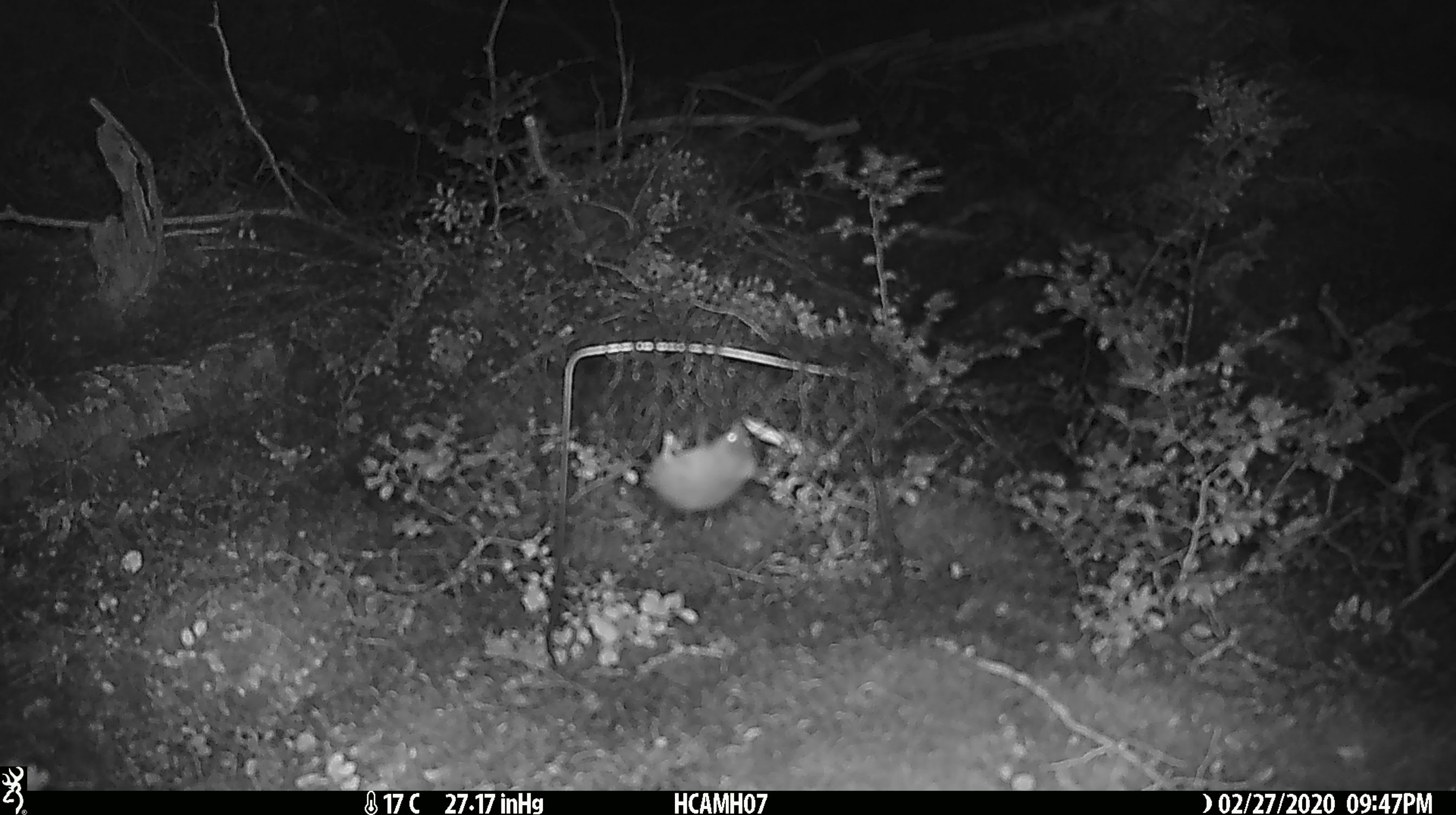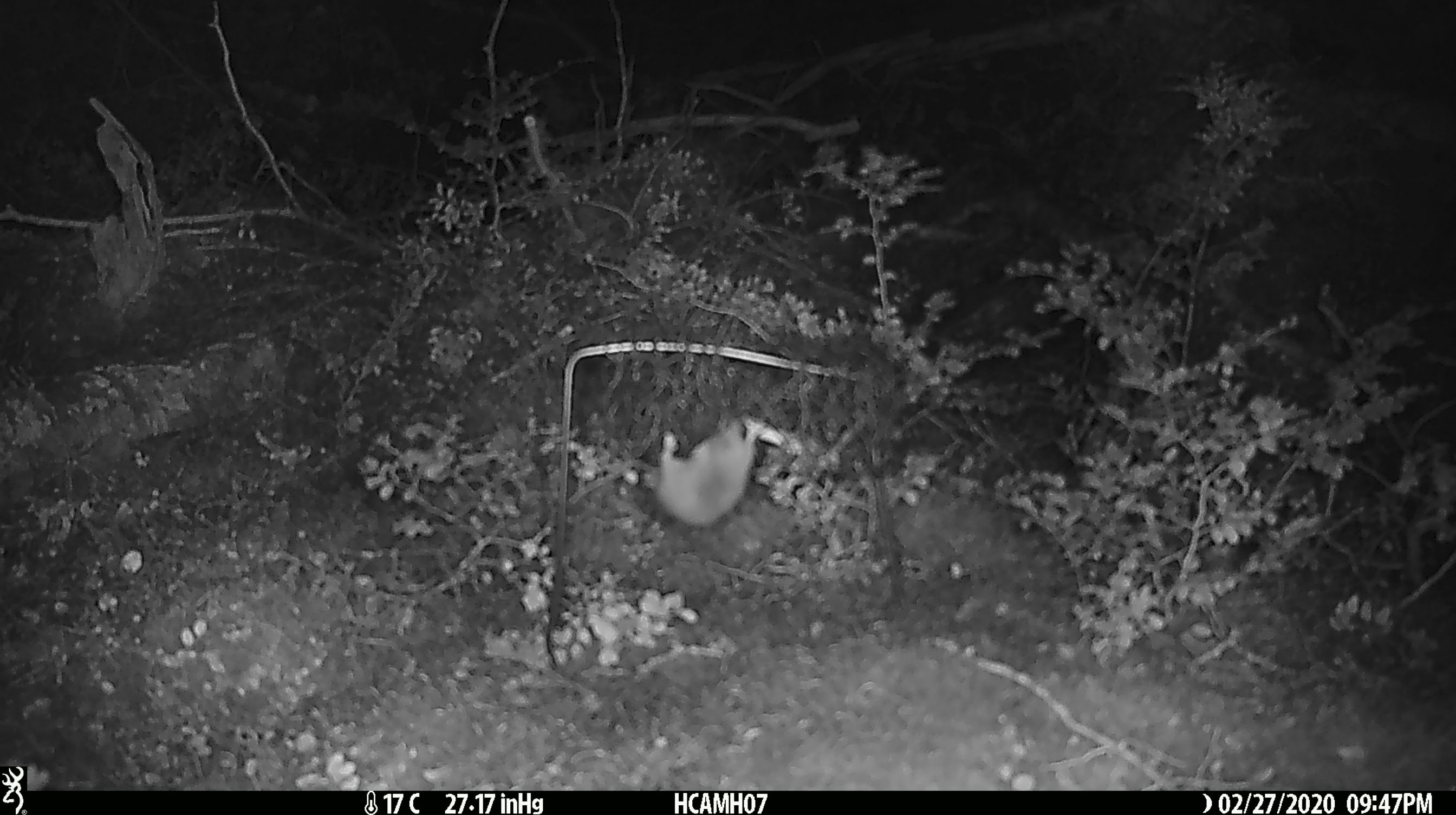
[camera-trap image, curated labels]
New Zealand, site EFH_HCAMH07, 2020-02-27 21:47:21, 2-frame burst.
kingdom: Animalia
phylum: Chordata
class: Mammalia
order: Rodentia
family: Muridae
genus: Mus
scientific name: Mus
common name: mouse